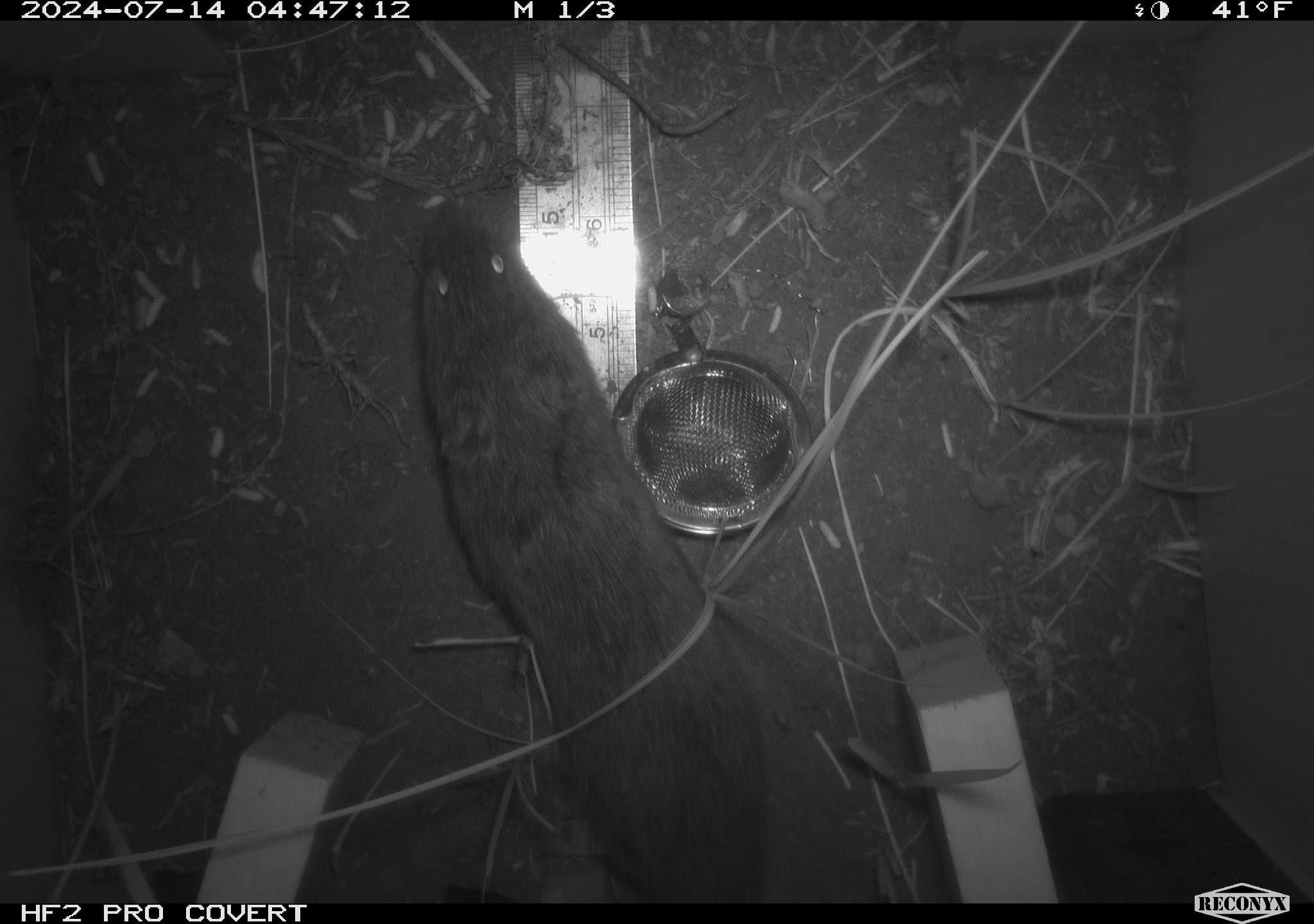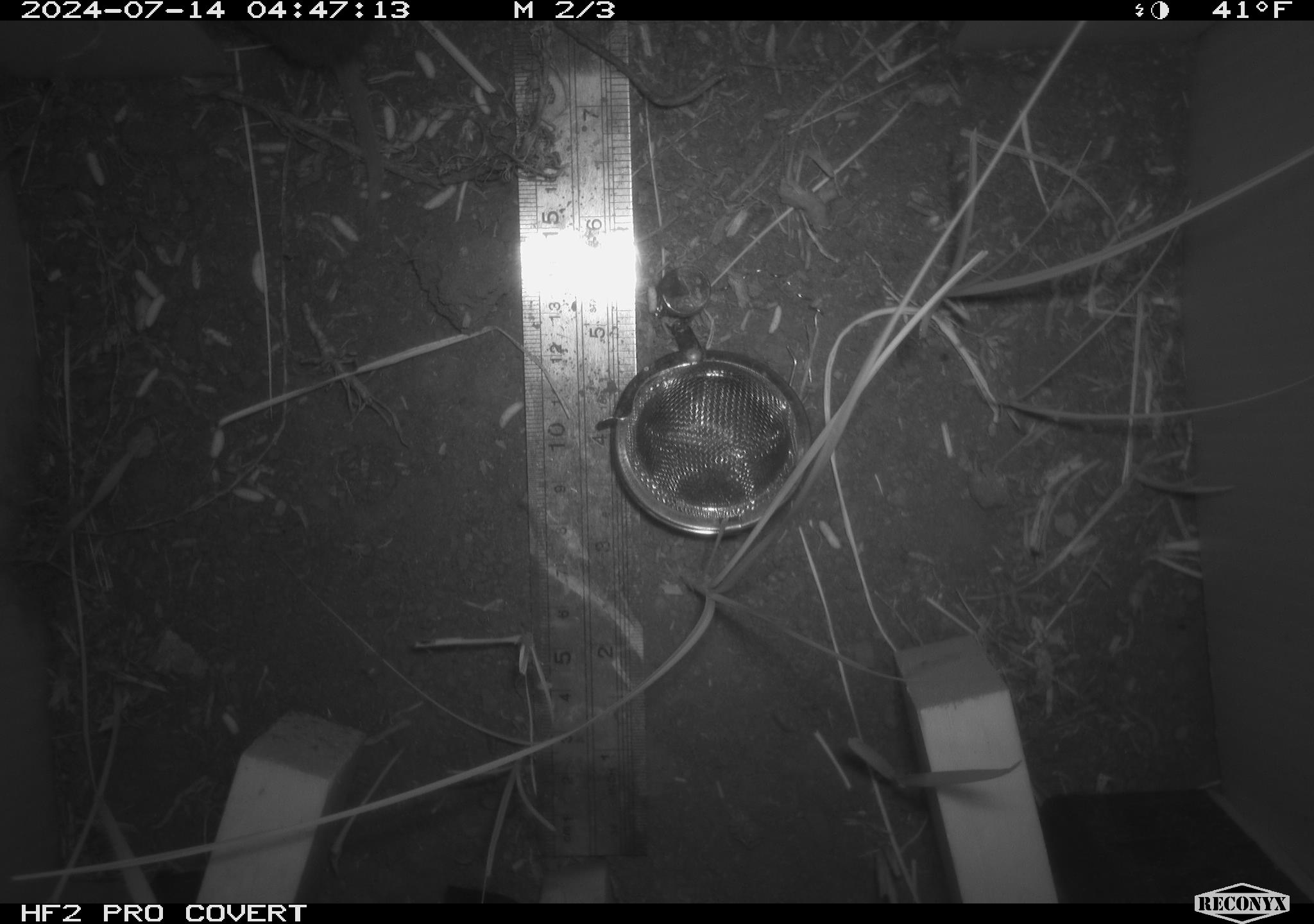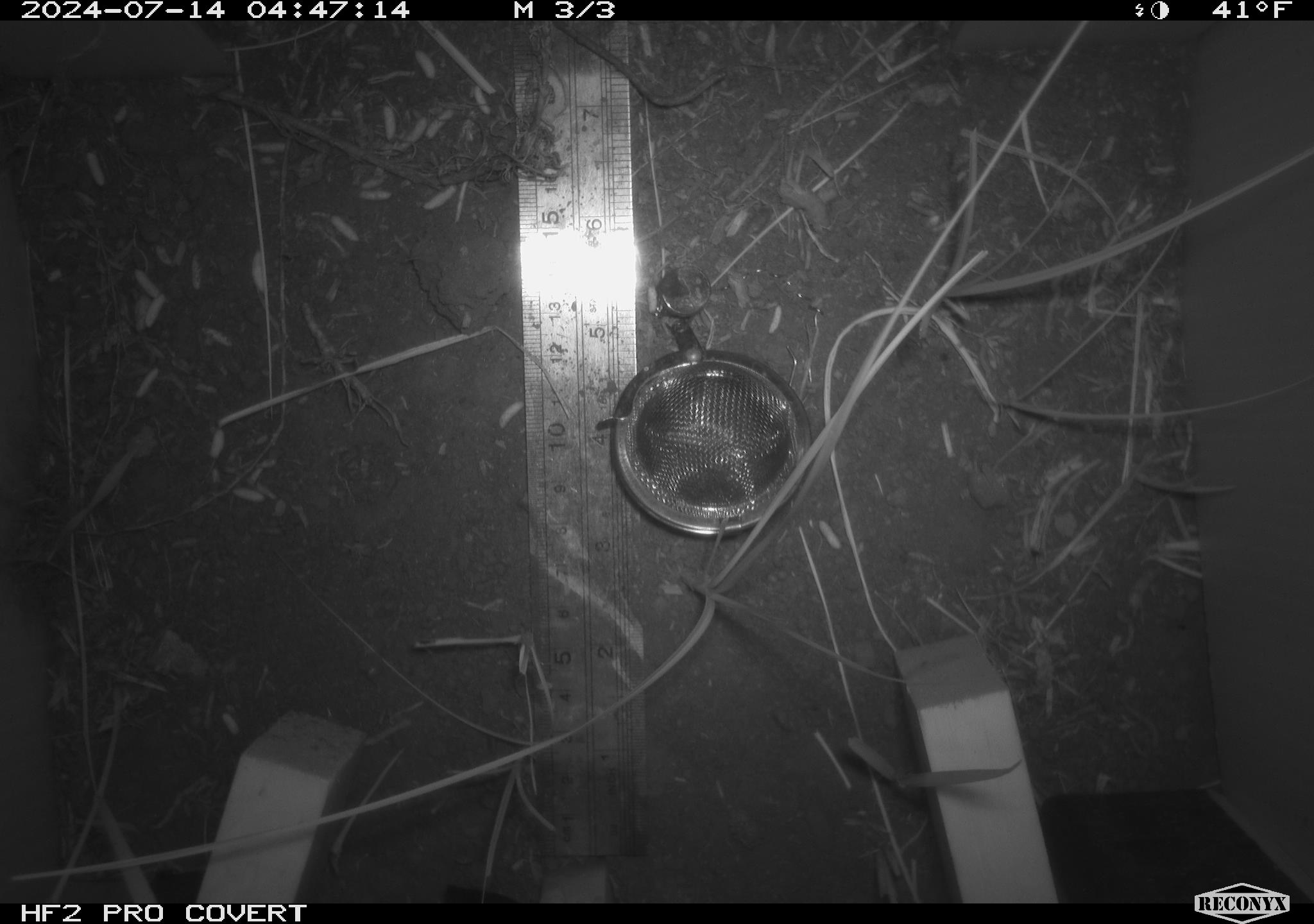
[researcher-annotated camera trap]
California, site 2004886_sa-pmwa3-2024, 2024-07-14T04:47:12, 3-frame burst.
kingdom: Animalia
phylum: Chordata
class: Mammalia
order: Rodentia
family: Cricetidae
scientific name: Arvicolinae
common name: voles, lemmings, and muskrats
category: arvicolinae subfamily